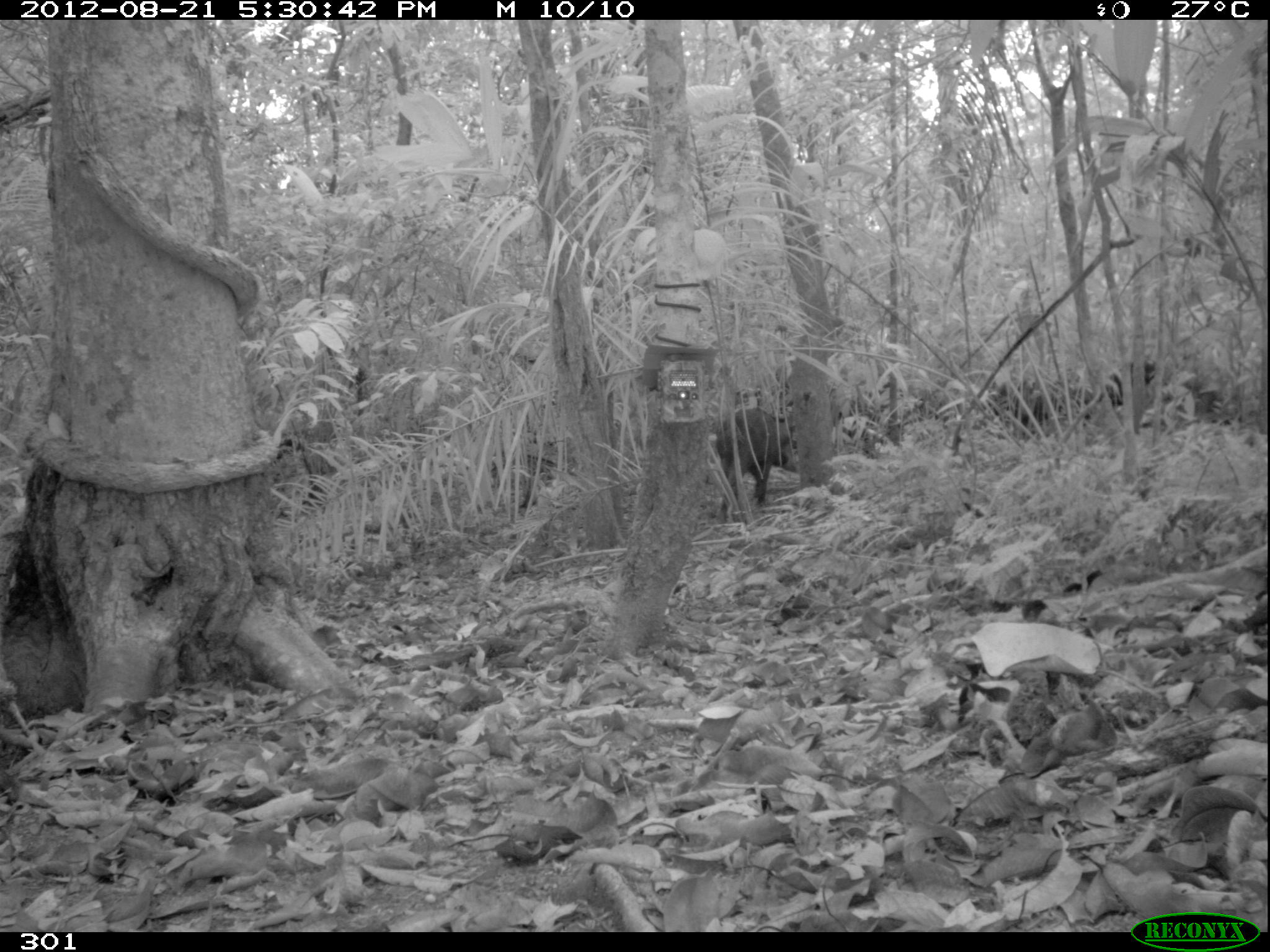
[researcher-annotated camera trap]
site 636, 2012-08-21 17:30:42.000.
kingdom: Animalia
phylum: Chordata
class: Mammalia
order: Artiodactyla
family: Tayassuidae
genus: Tayassu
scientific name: Tayassu pecari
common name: white-lipped peccary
Tayassu pecari (white-lipped peccary).